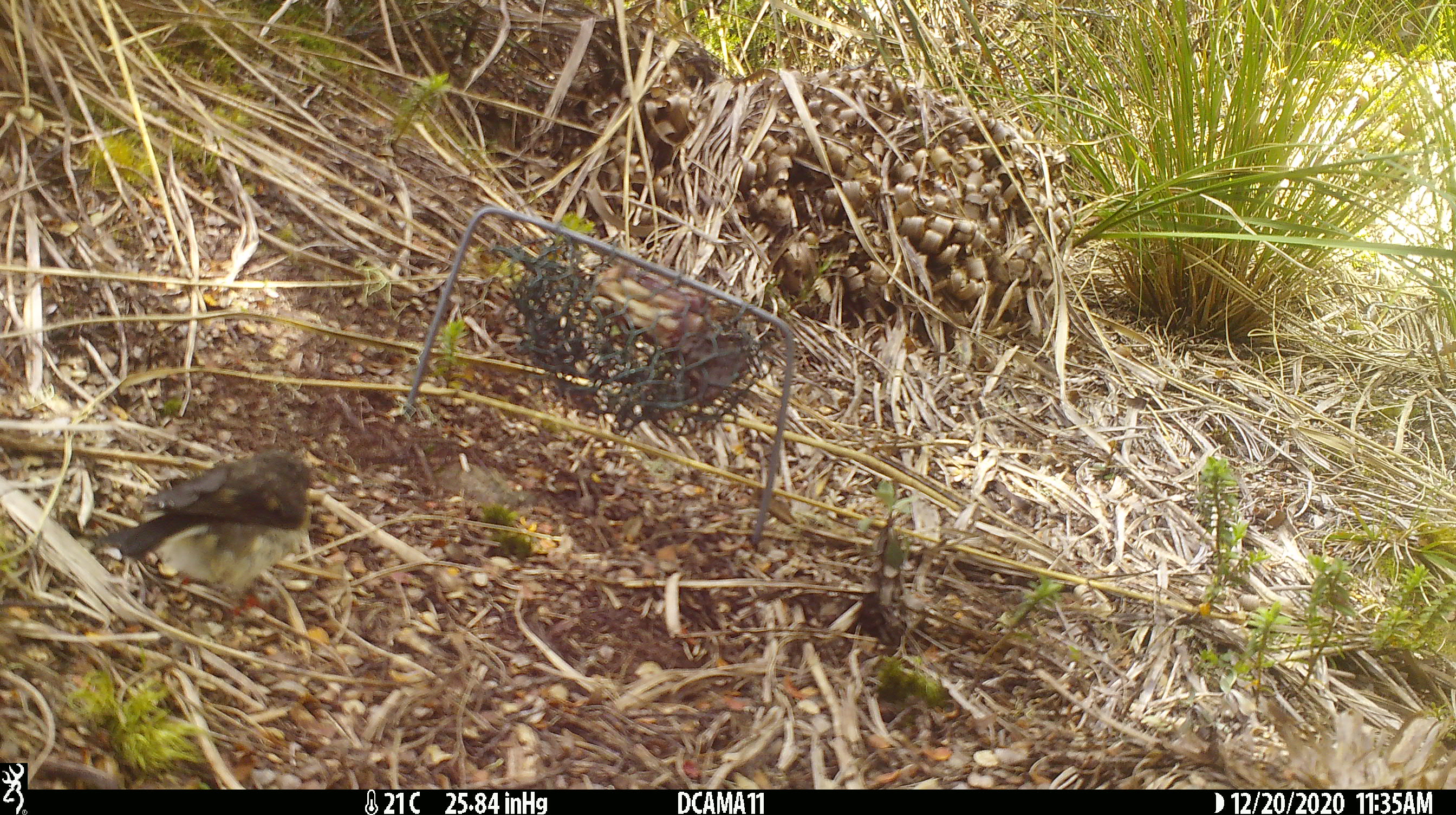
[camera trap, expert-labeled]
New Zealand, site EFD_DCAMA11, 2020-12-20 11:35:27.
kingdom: Animalia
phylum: Chordata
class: Aves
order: Passeriformes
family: Petroicidae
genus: Petroica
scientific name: Petroica macrocephala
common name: tomtit